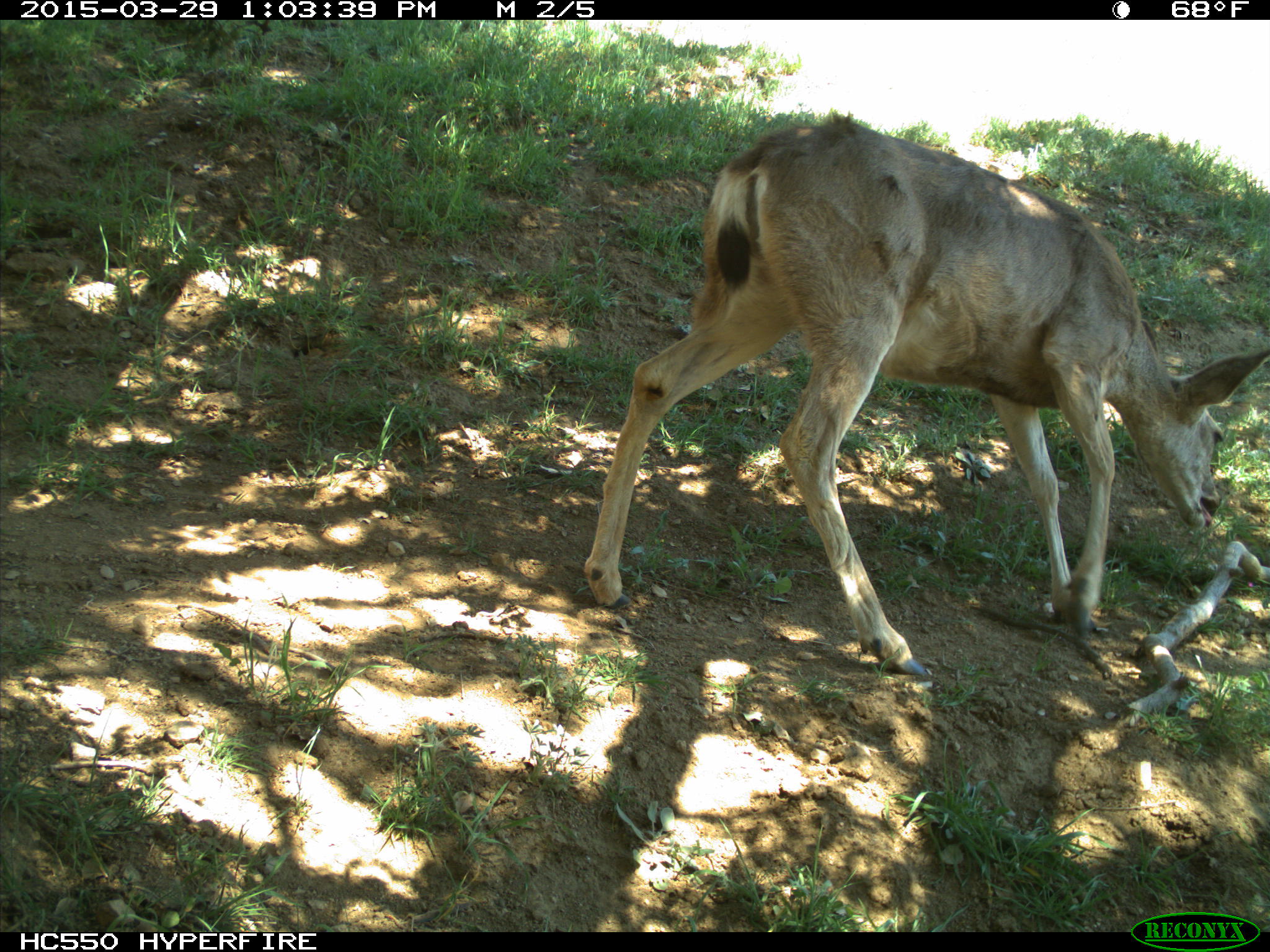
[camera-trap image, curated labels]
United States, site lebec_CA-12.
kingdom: Animalia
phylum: Chordata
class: Mammalia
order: Artiodactyla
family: Cervidae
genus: Odocoileus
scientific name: Odocoileus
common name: deer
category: unidentified deer